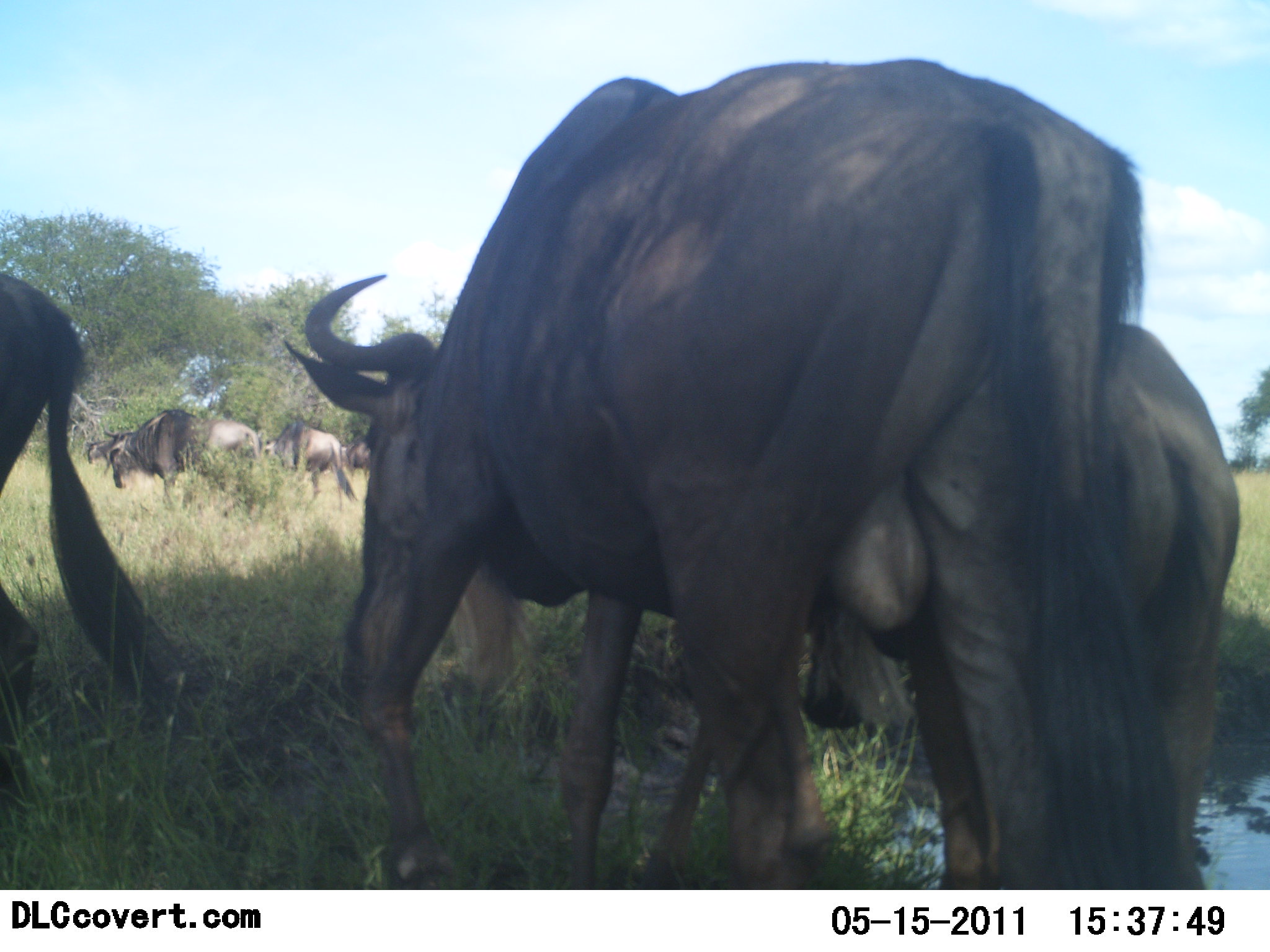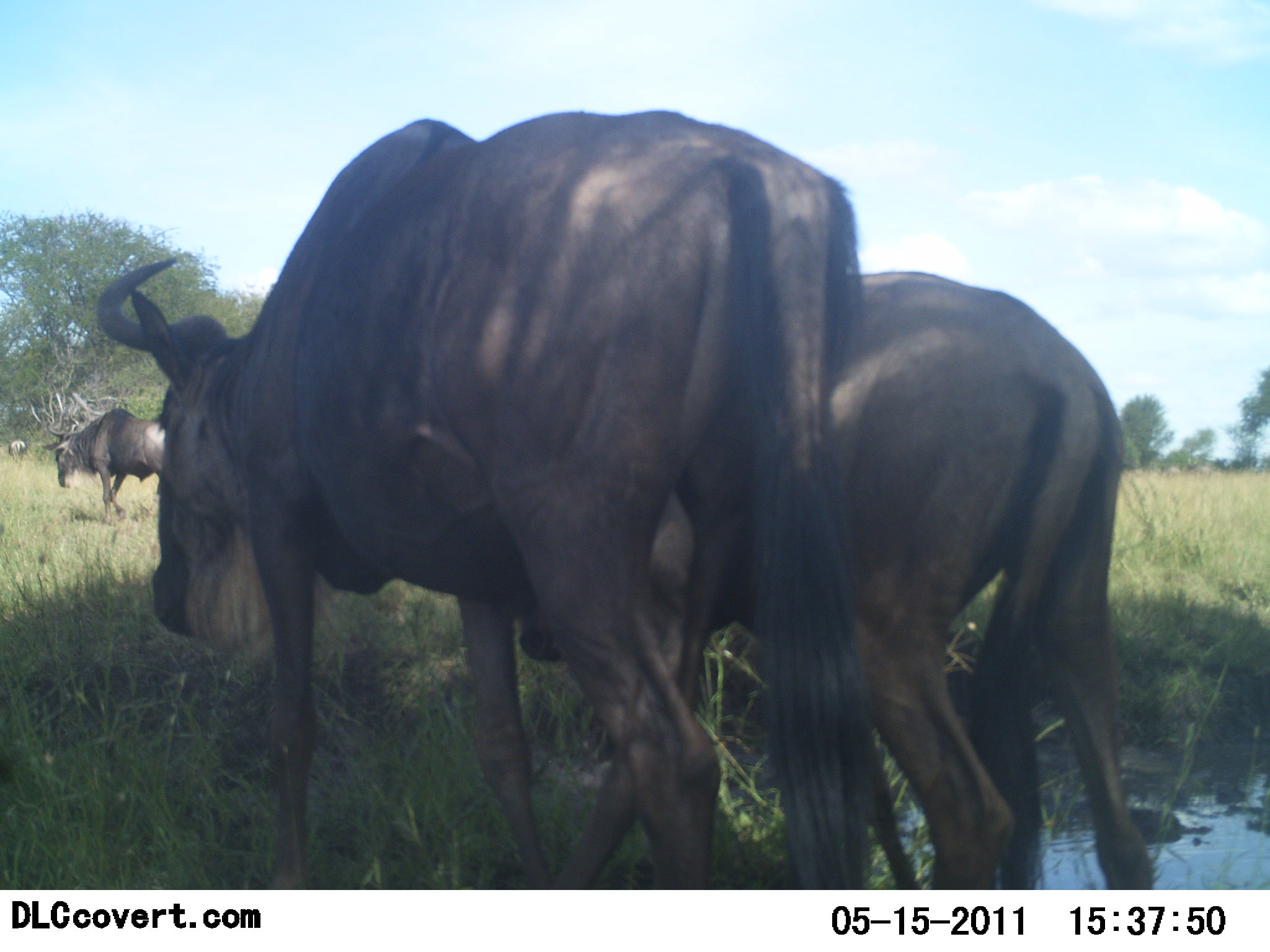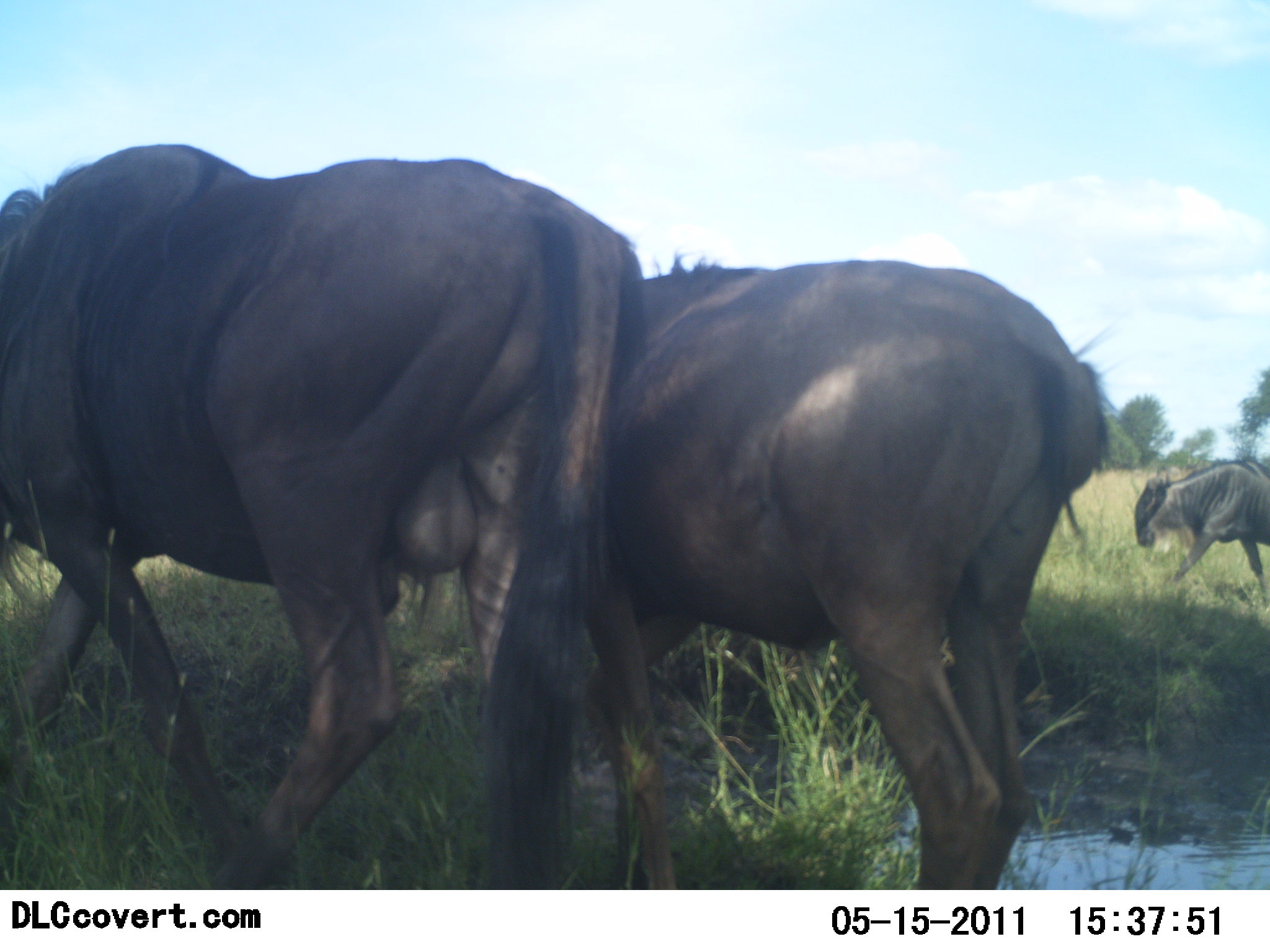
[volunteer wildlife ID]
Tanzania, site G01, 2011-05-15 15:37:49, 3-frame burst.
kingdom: Animalia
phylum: Chordata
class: Mammalia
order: Artiodactyla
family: Bovidae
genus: Connochaetes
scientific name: Connochaetes taurinus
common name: blue wildebeest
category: wildebeest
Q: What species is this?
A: Wildebeest (blue wildebeest) (Connochaetes taurinus).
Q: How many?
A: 6.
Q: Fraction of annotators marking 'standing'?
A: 0%.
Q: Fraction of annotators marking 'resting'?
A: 0%.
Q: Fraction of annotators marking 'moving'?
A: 100%.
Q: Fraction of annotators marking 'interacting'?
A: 7%.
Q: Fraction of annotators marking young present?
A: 0%.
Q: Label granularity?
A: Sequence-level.